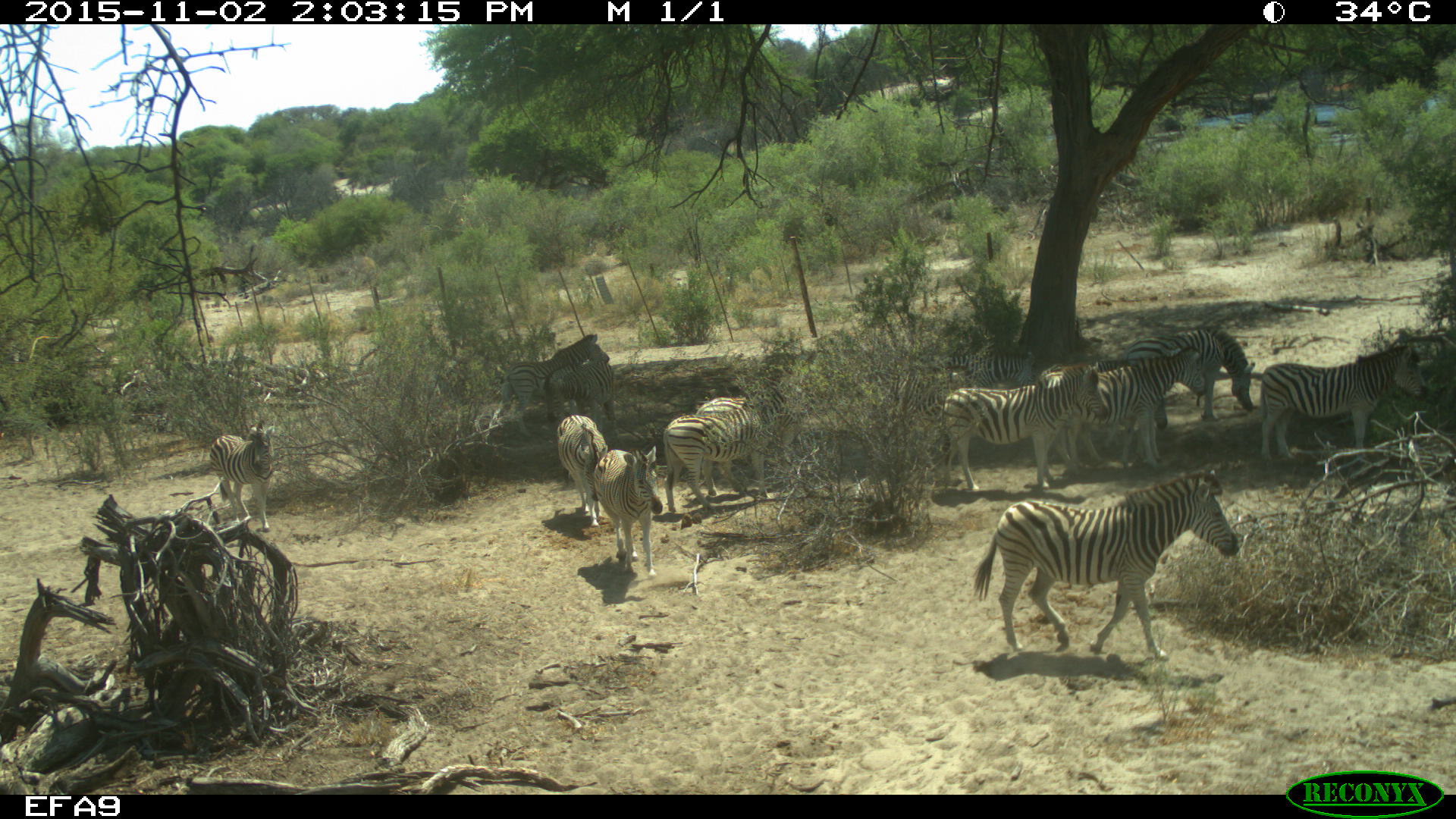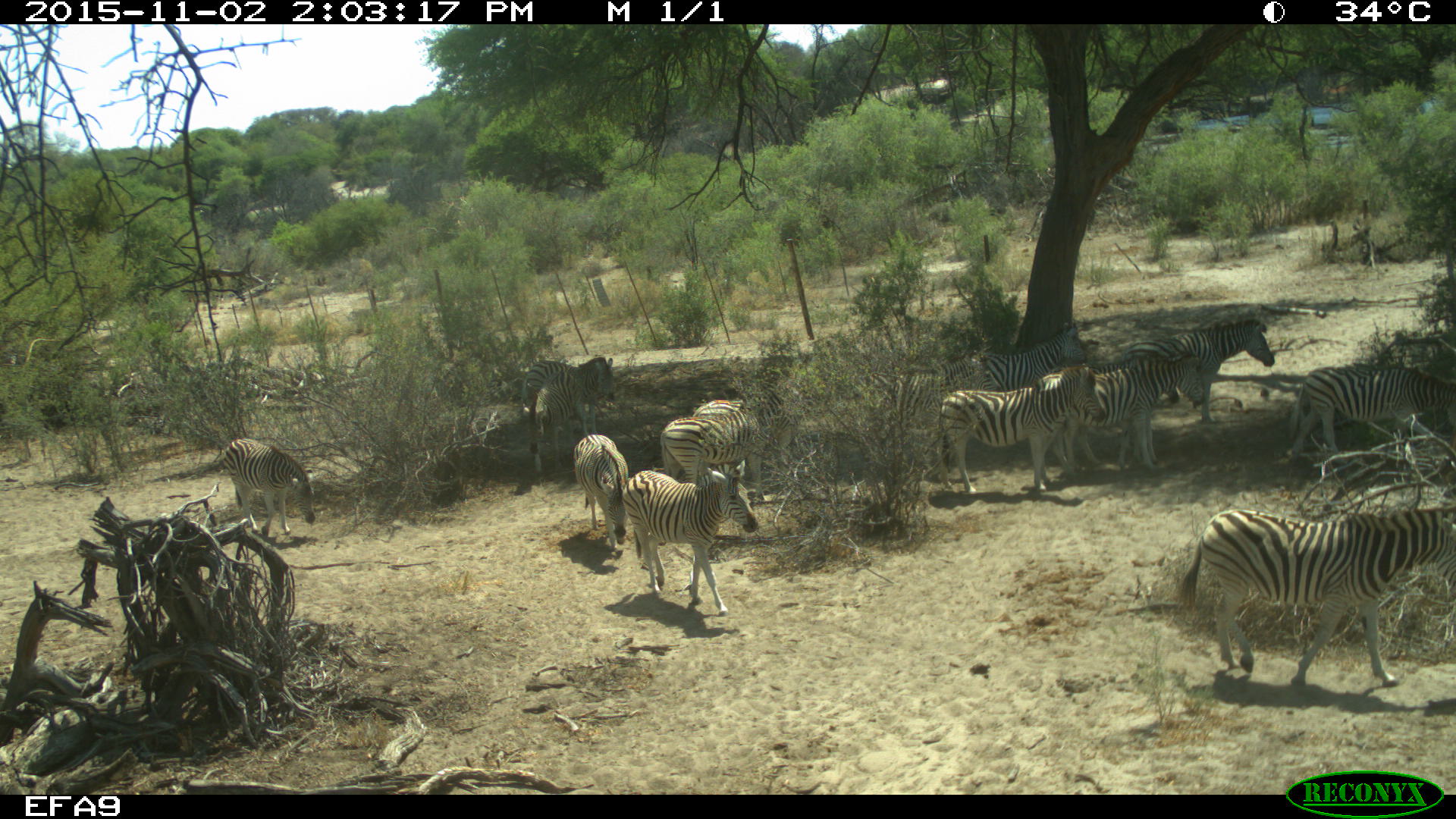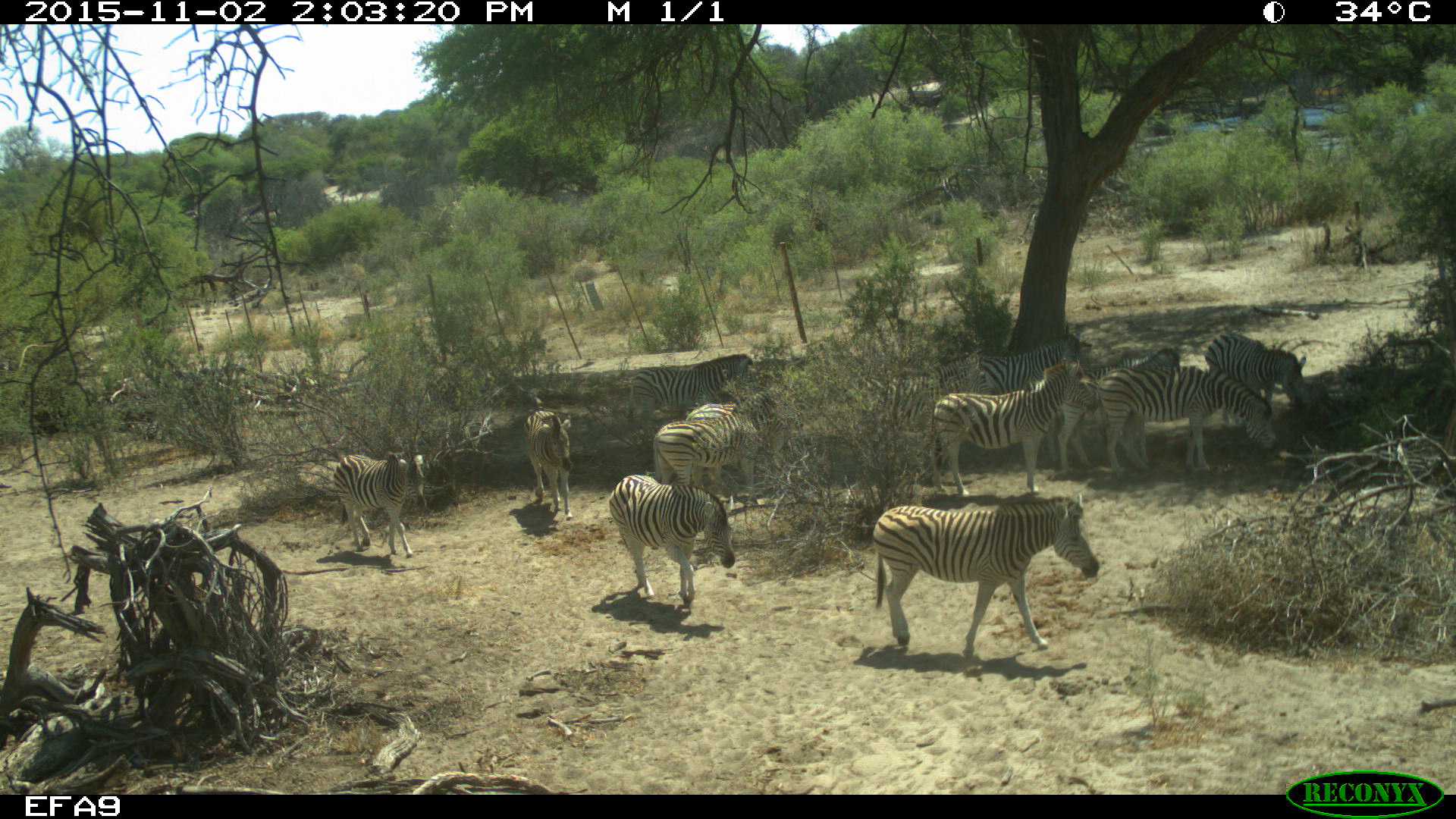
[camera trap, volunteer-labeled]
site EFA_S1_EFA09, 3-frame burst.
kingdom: Animalia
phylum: Chordata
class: Mammalia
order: Perissodactyla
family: Equidae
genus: Equus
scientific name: Equus quagga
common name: plains zebra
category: zebraplains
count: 11-50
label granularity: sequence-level